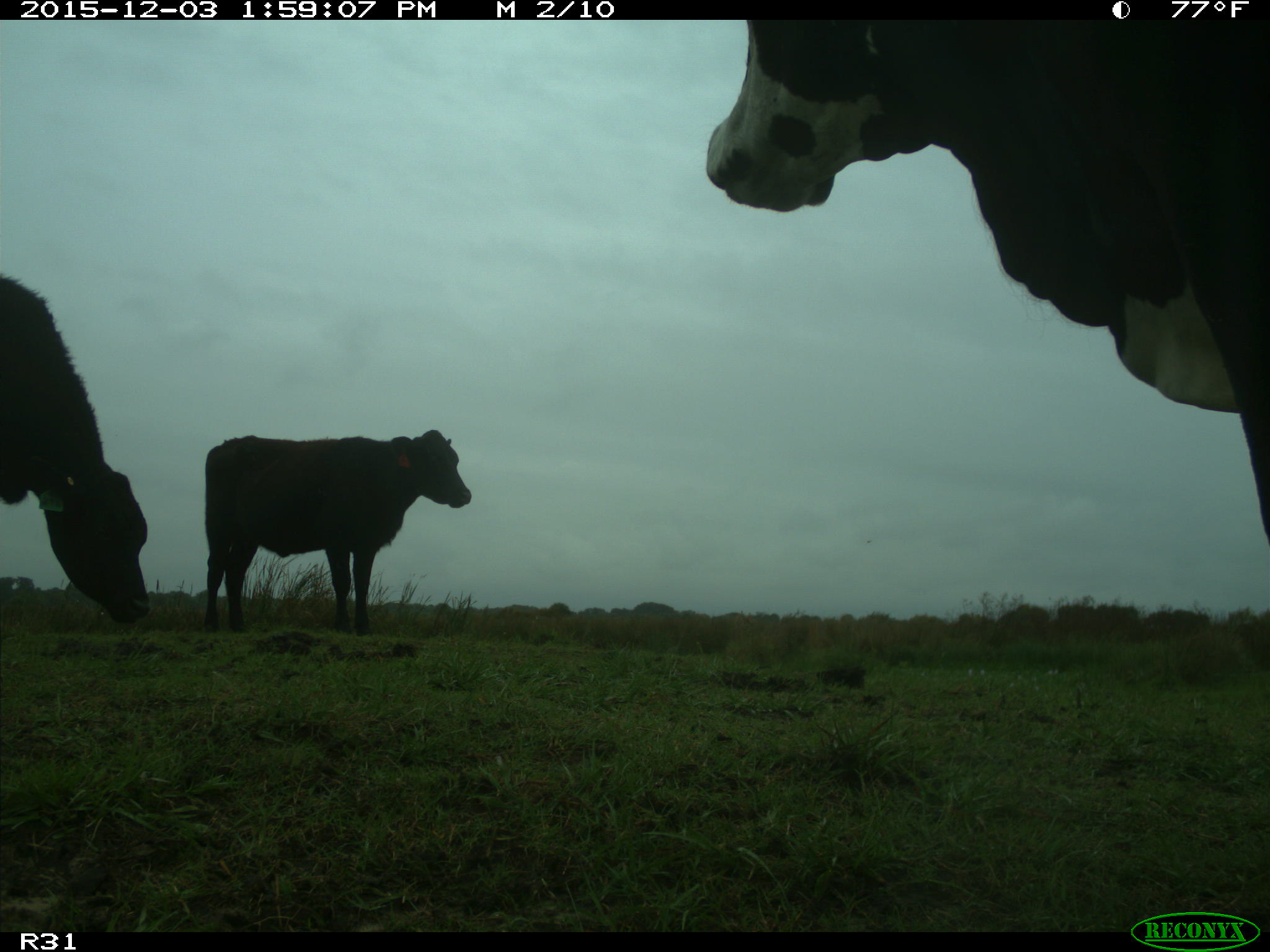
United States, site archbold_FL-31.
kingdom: Animalia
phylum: Chordata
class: Mammalia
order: Artiodactyla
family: Bovidae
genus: Bos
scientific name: Bos taurus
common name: domestic cow